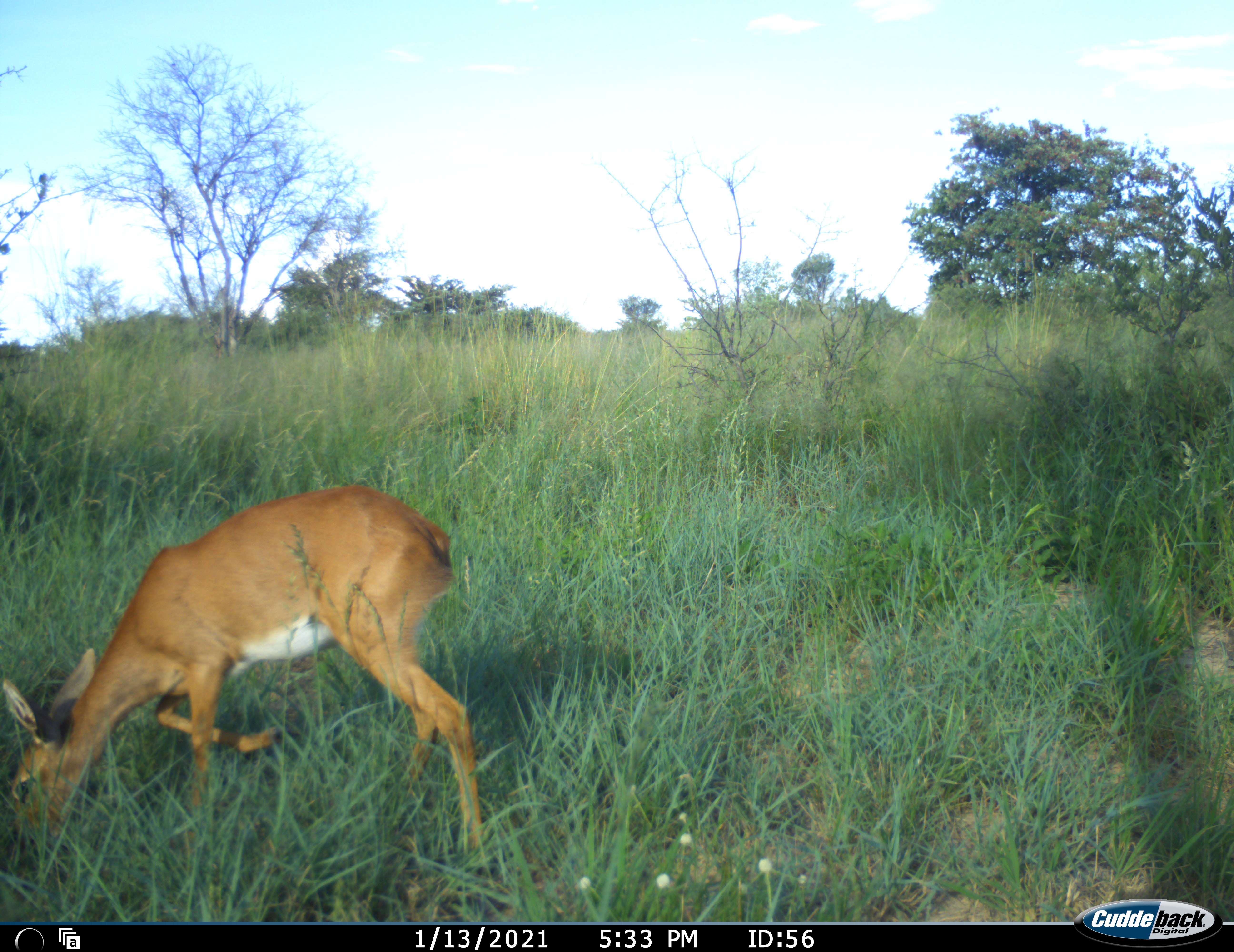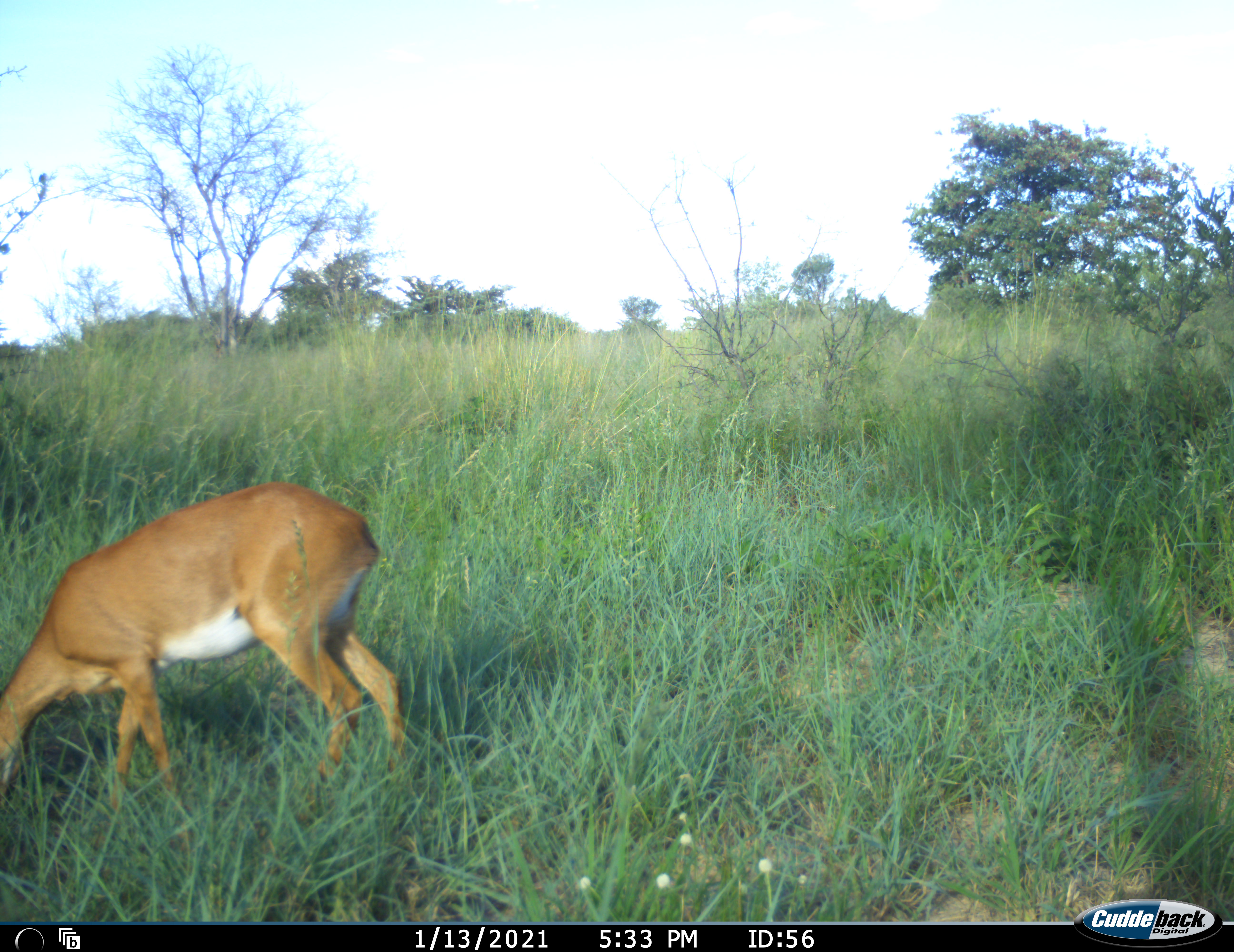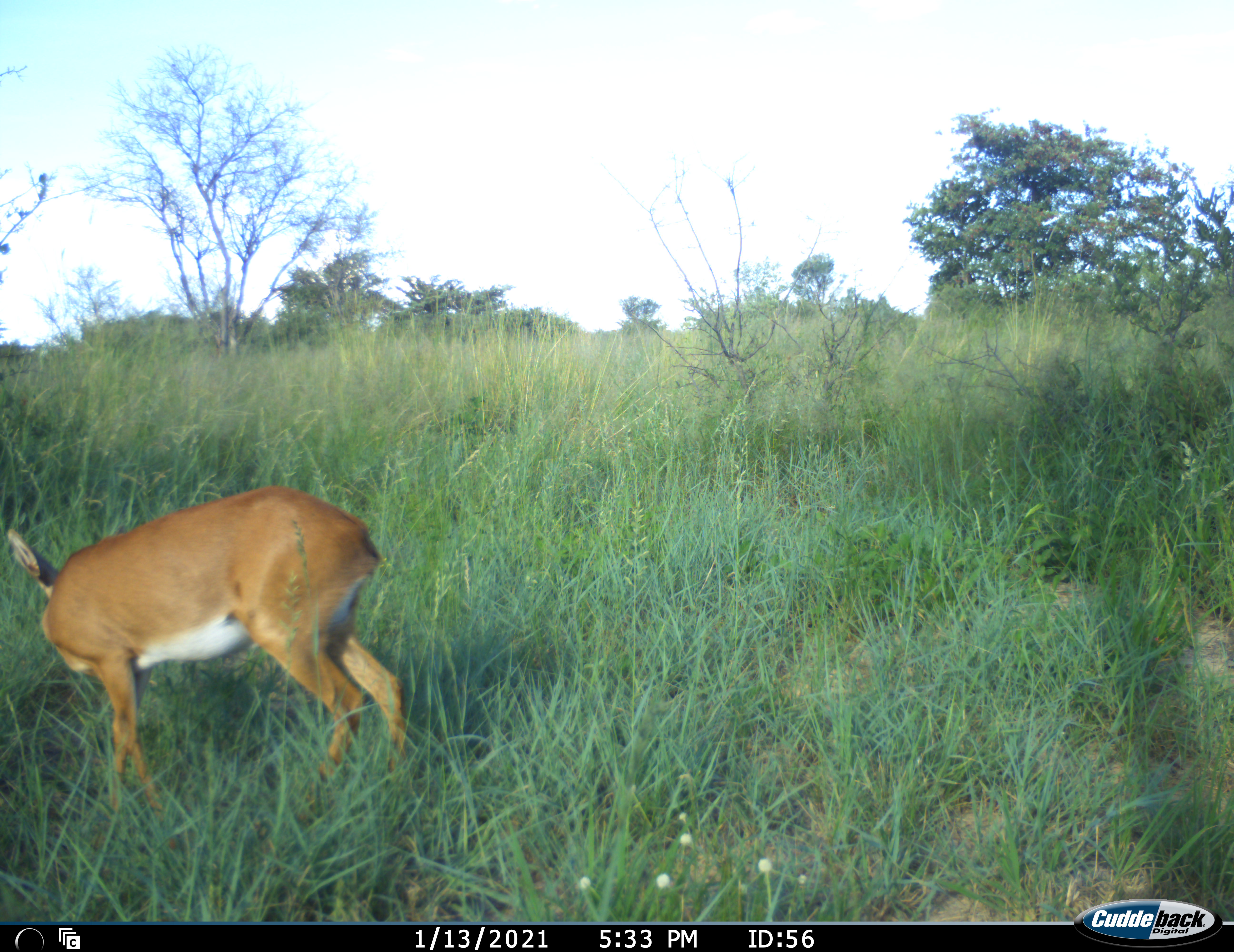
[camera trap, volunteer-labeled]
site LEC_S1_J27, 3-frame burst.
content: unidentified animal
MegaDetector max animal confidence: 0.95